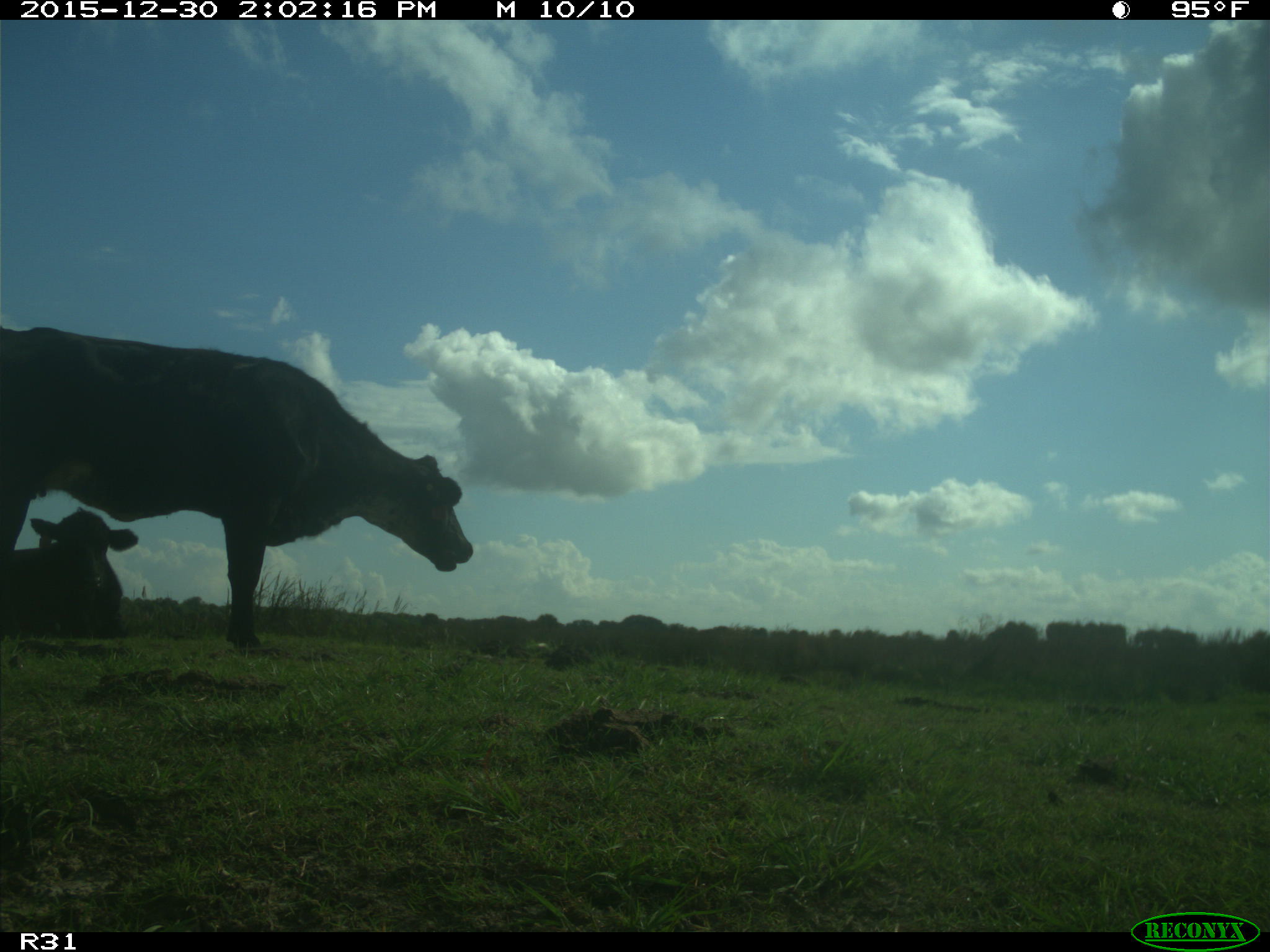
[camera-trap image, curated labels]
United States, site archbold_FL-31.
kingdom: Animalia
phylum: Chordata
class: Mammalia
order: Artiodactyla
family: Bovidae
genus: Bos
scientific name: Bos taurus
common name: domestic cow